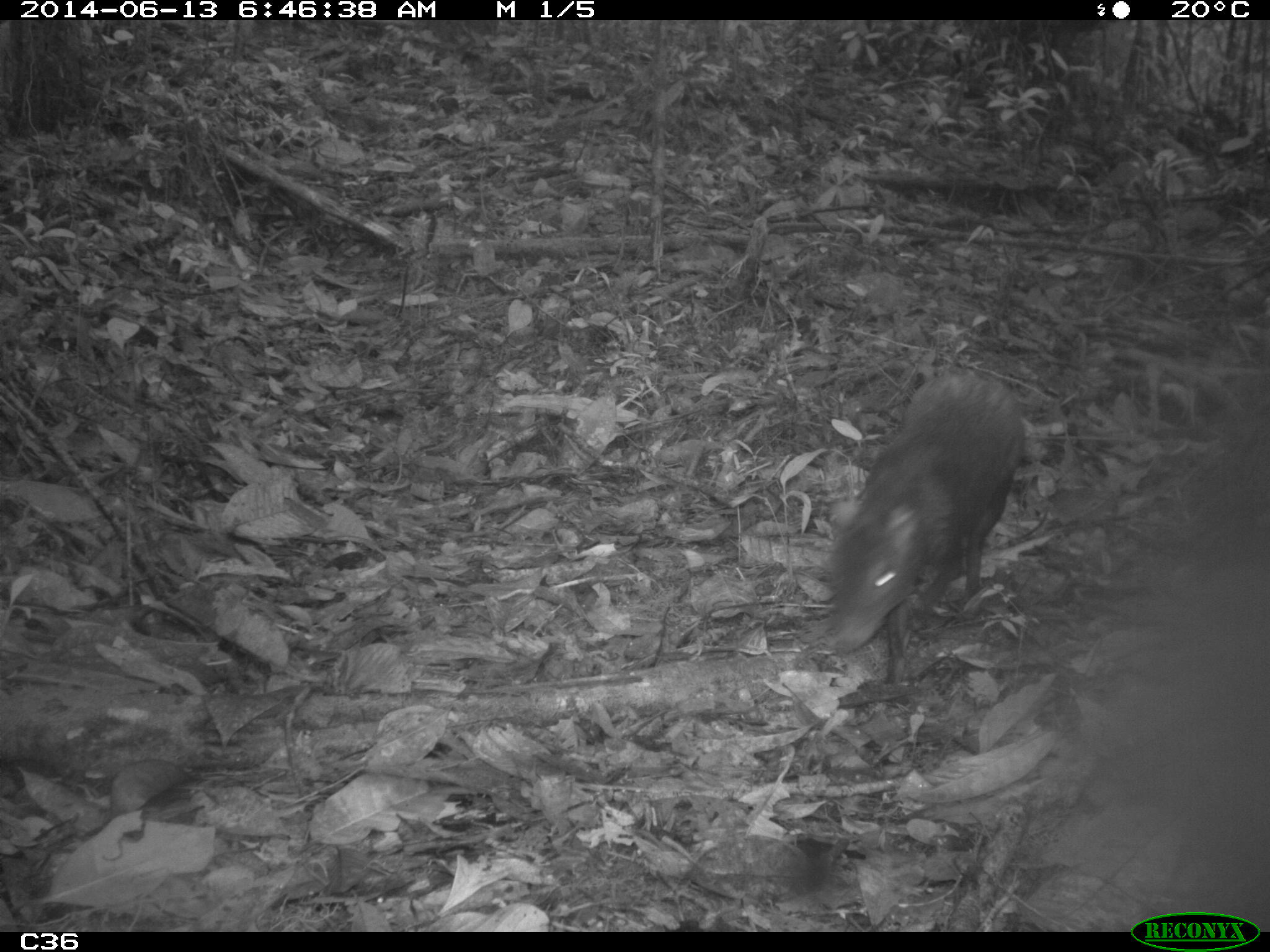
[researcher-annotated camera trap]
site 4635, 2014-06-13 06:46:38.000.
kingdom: Animalia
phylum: Chordata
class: Mammalia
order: Rodentia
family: Dasyproctidae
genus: Dasyprocta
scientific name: Dasyprocta leporina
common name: red-rumped agouti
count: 1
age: adult